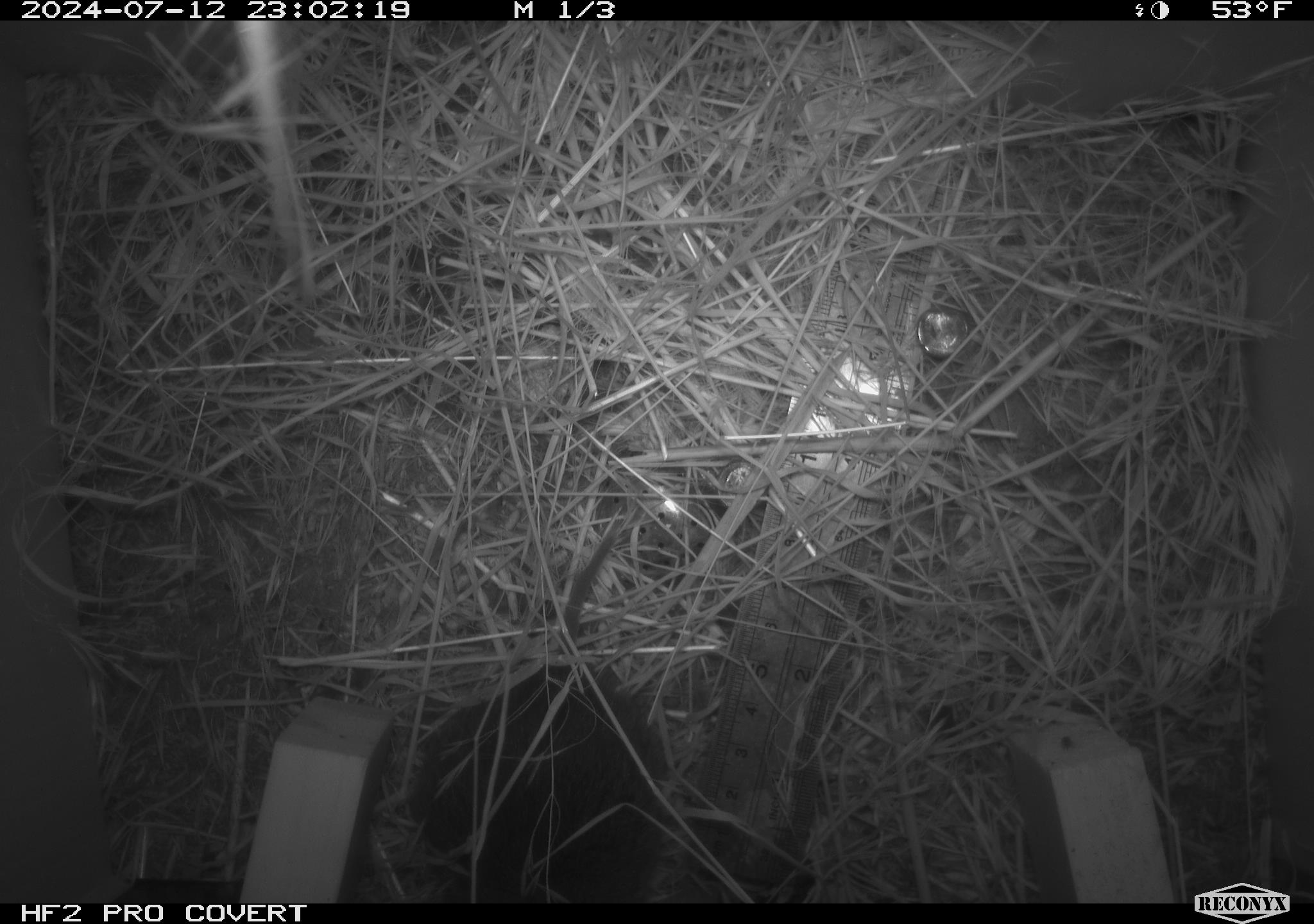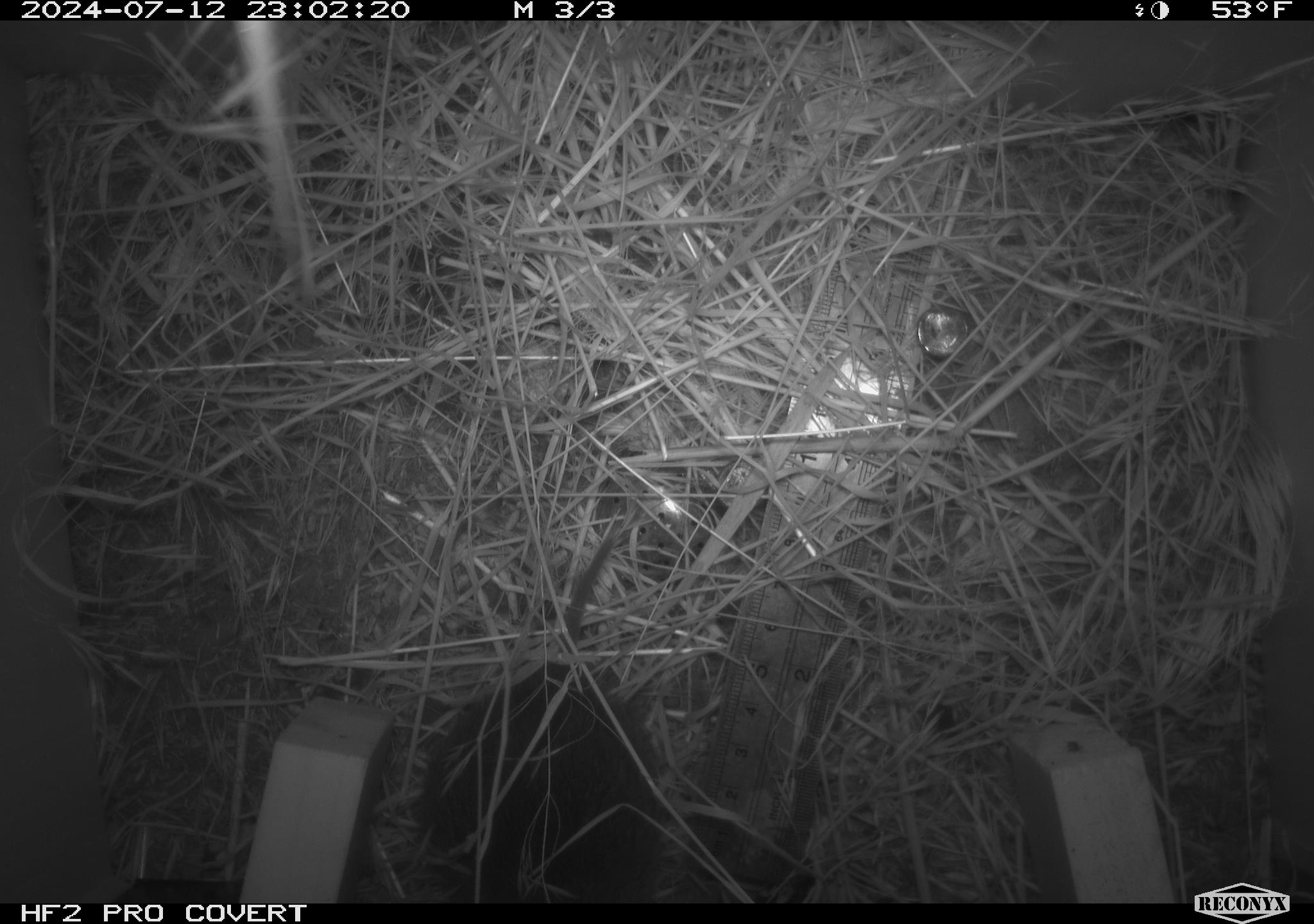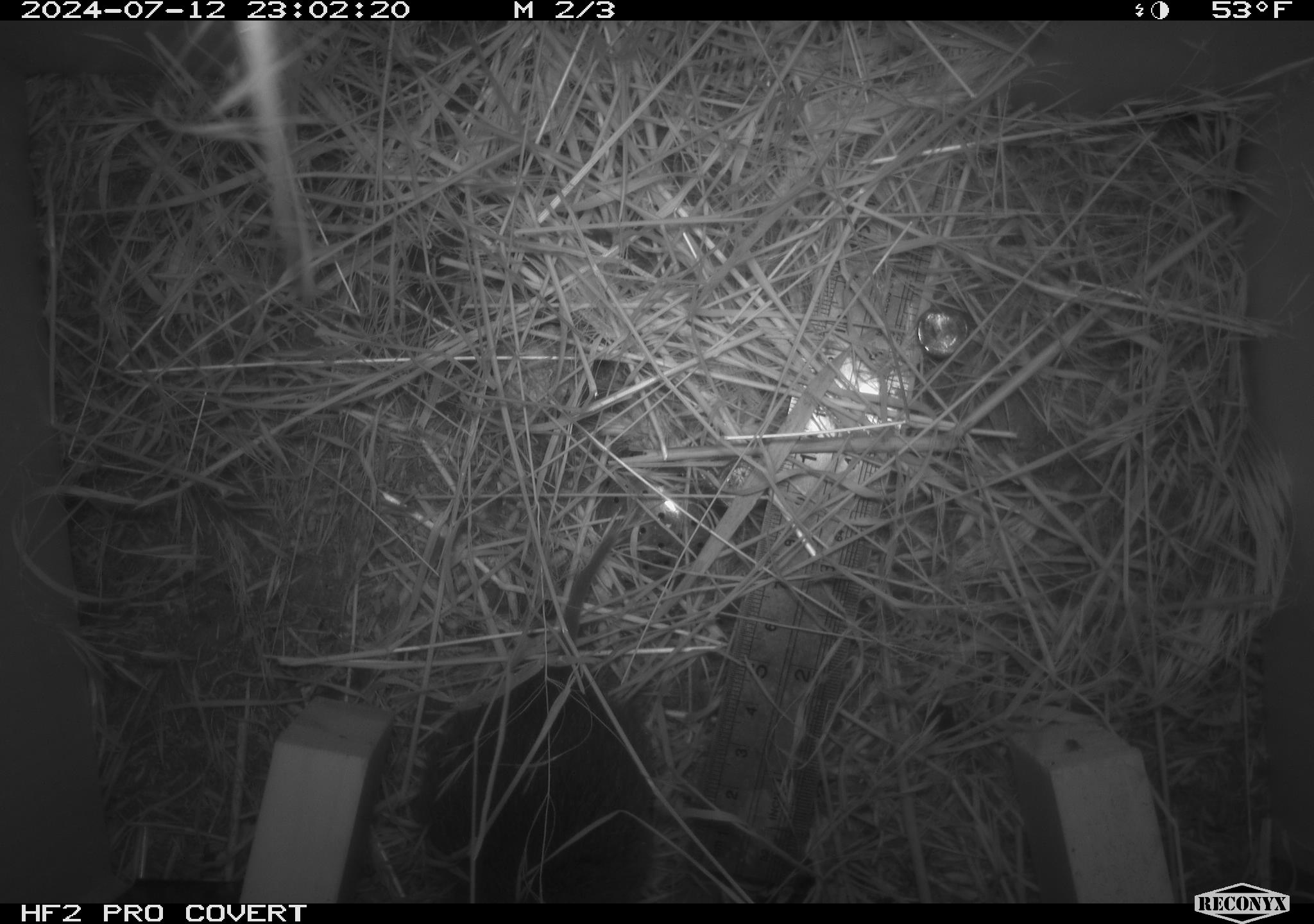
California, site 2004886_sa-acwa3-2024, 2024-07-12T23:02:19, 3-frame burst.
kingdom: Animalia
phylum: Chordata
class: Mammalia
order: Rodentia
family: Cricetidae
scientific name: Arvicolinae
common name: voles, lemmings, and muskrats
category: arvicolinae subfamily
Arvicolinae subfamily (voles, lemmings, and muskrats) (Arvicolinae).